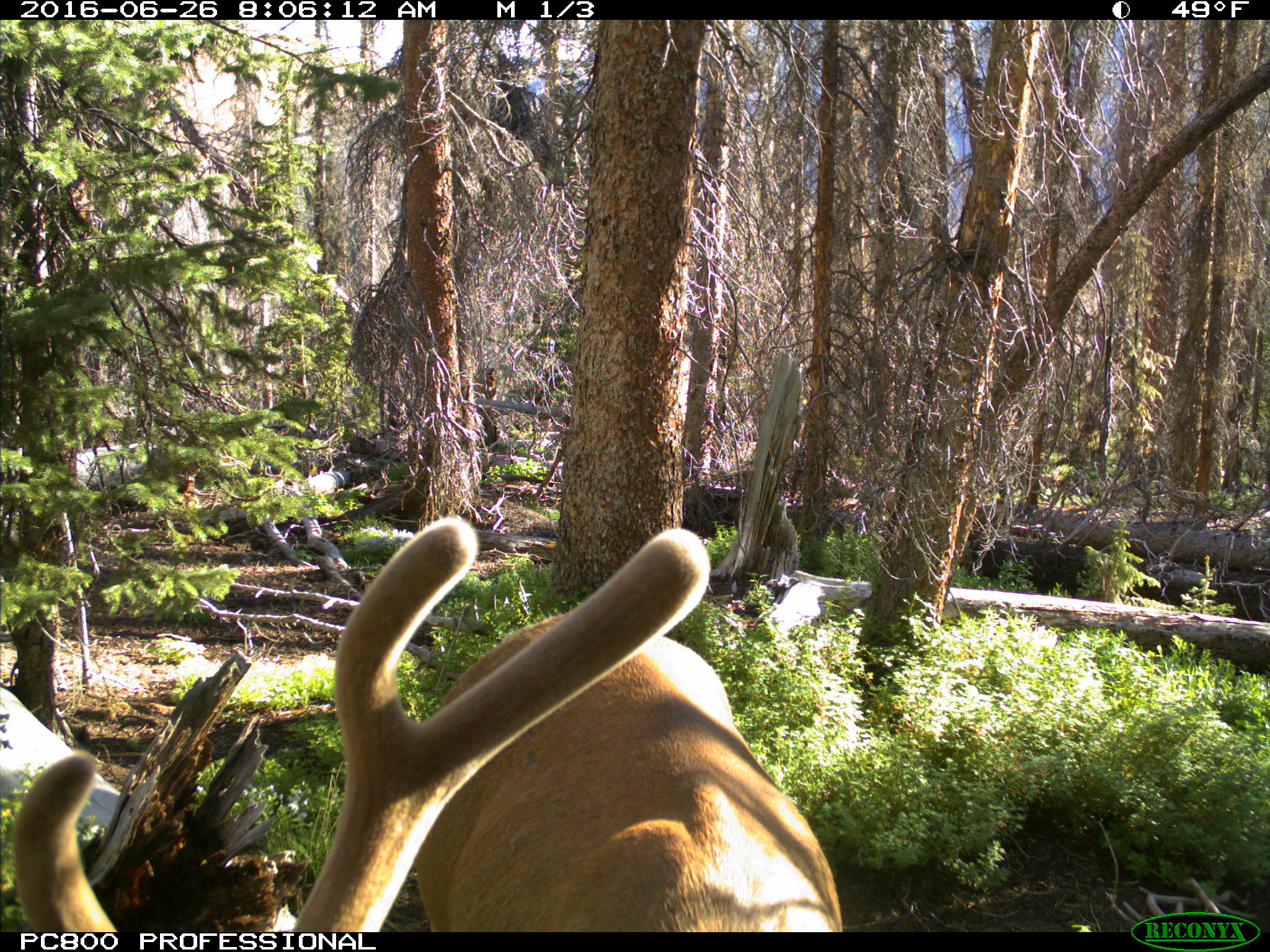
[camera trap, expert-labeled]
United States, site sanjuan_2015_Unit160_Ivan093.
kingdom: Animalia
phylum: Chordata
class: Mammalia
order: Artiodactyla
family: Cervidae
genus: Cervus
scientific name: Cervus elaphus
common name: red deer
Cervus elaphus (red deer).